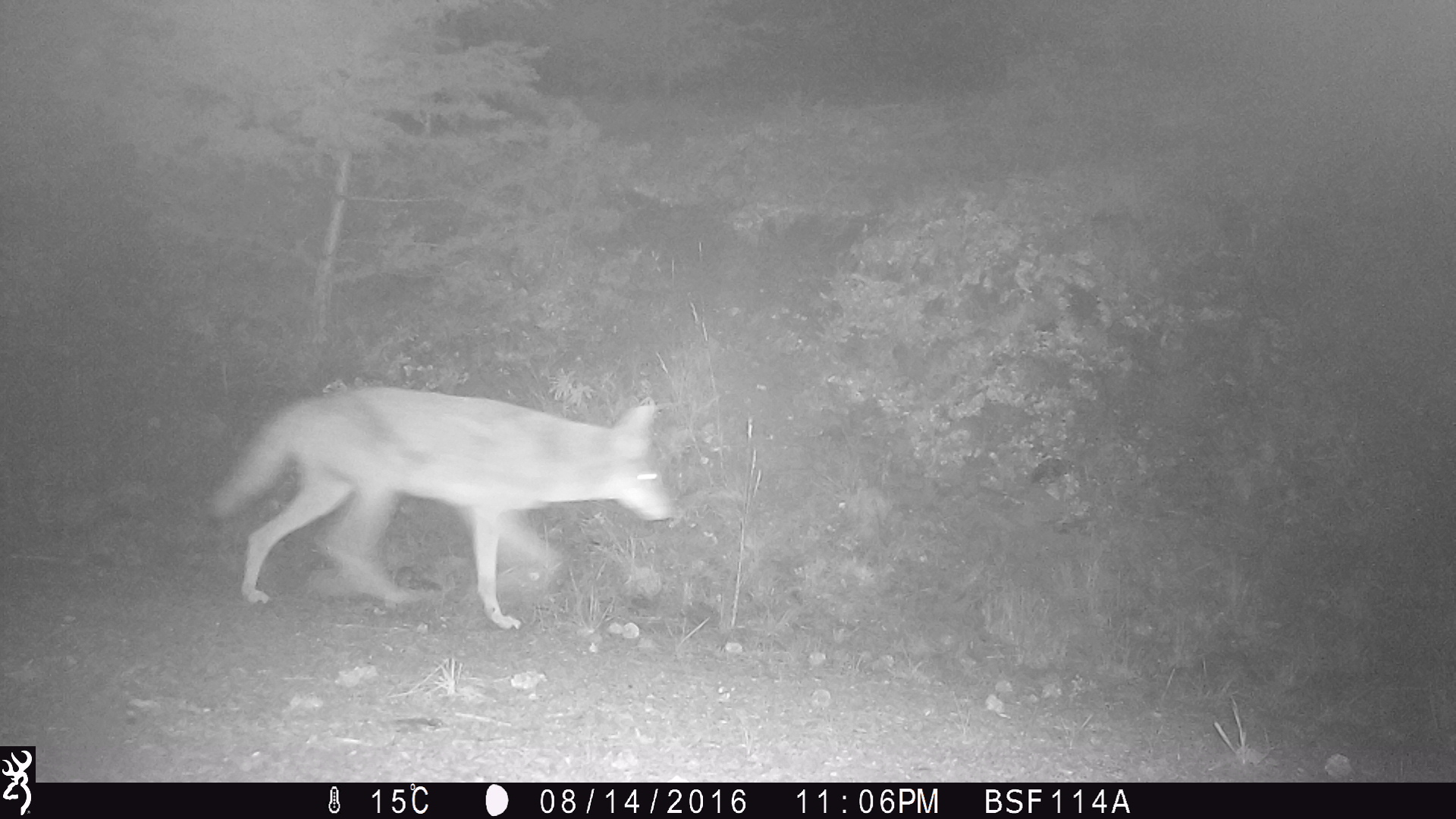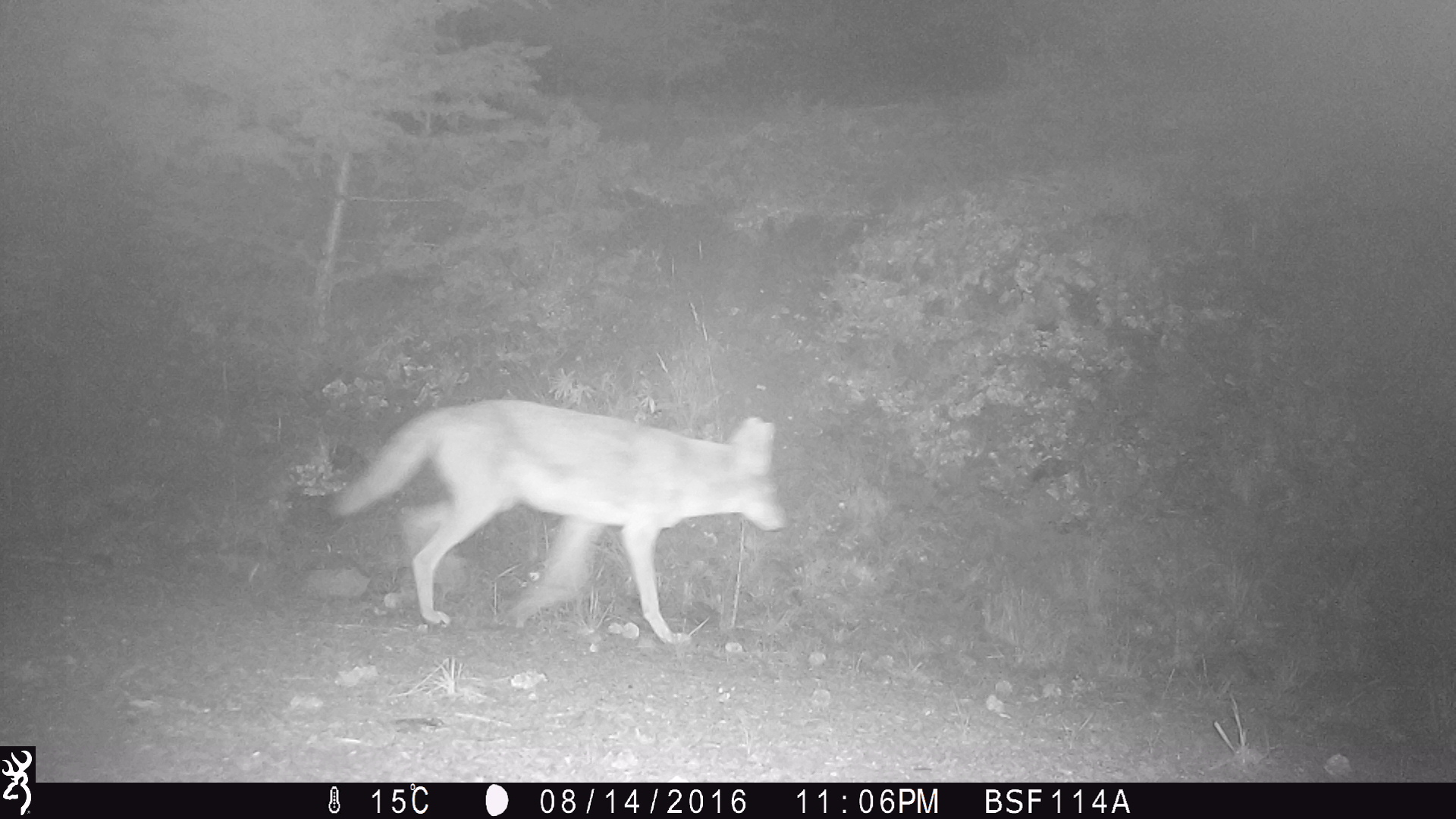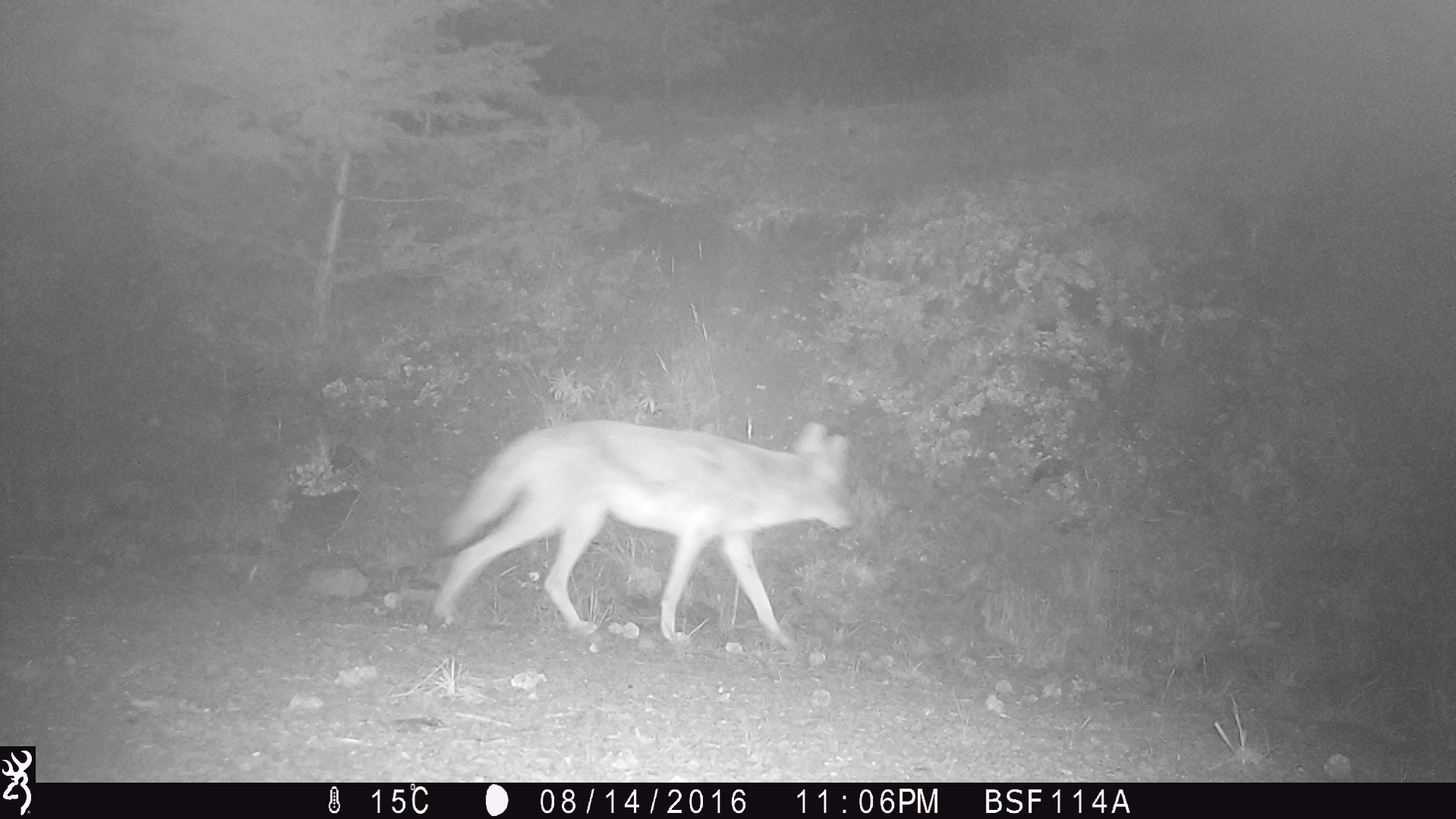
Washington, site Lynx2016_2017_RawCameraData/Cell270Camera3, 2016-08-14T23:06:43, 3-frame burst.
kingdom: Animalia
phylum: Chordata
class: Mammalia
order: Carnivora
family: Canidae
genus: Canis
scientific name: Canis latrans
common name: coyote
Canis latrans (coyote). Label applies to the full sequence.